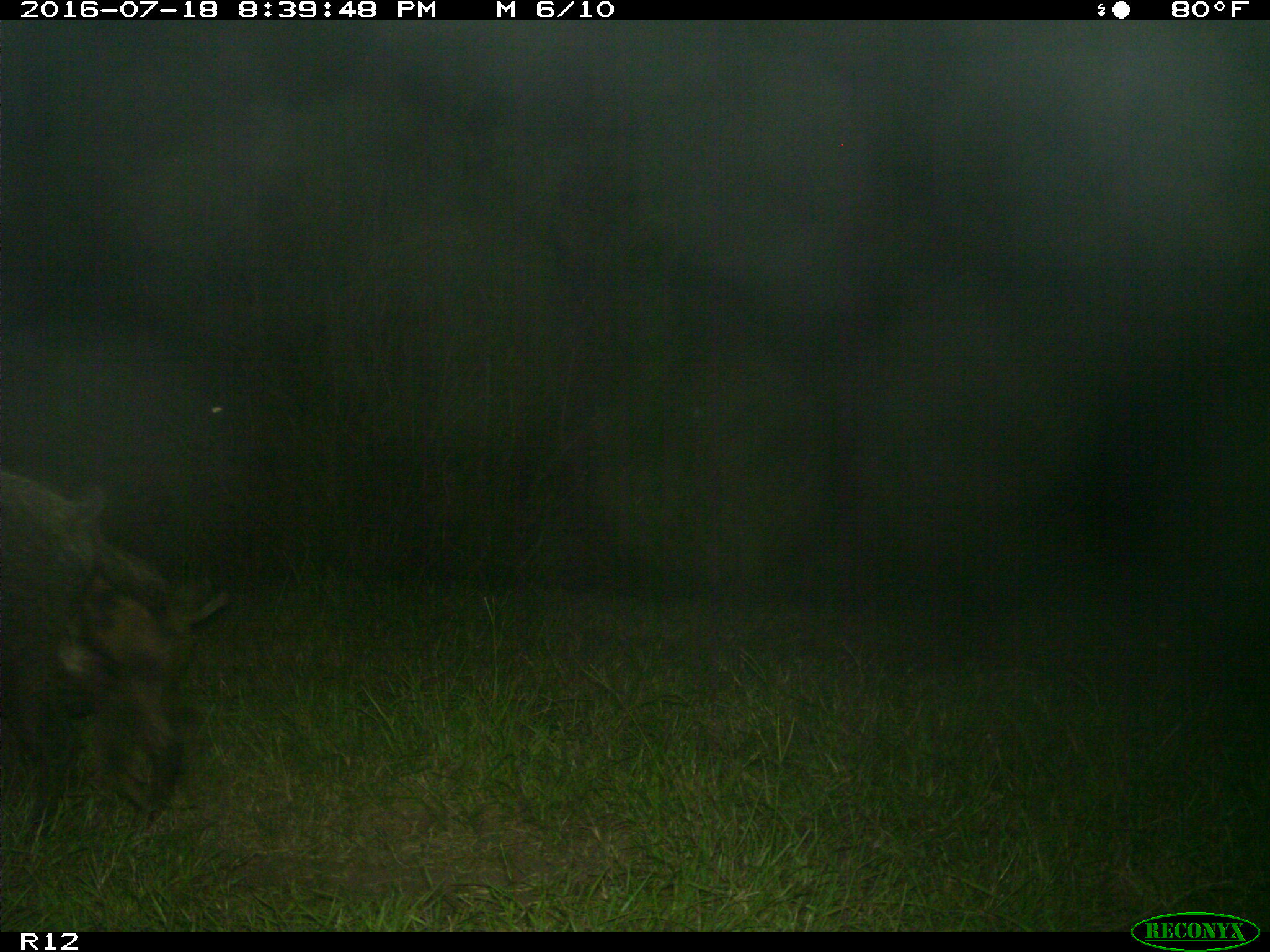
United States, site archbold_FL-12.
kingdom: Animalia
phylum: Chordata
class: Mammalia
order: Artiodactyla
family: Suidae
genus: Sus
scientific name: Sus scrofa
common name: wild boar